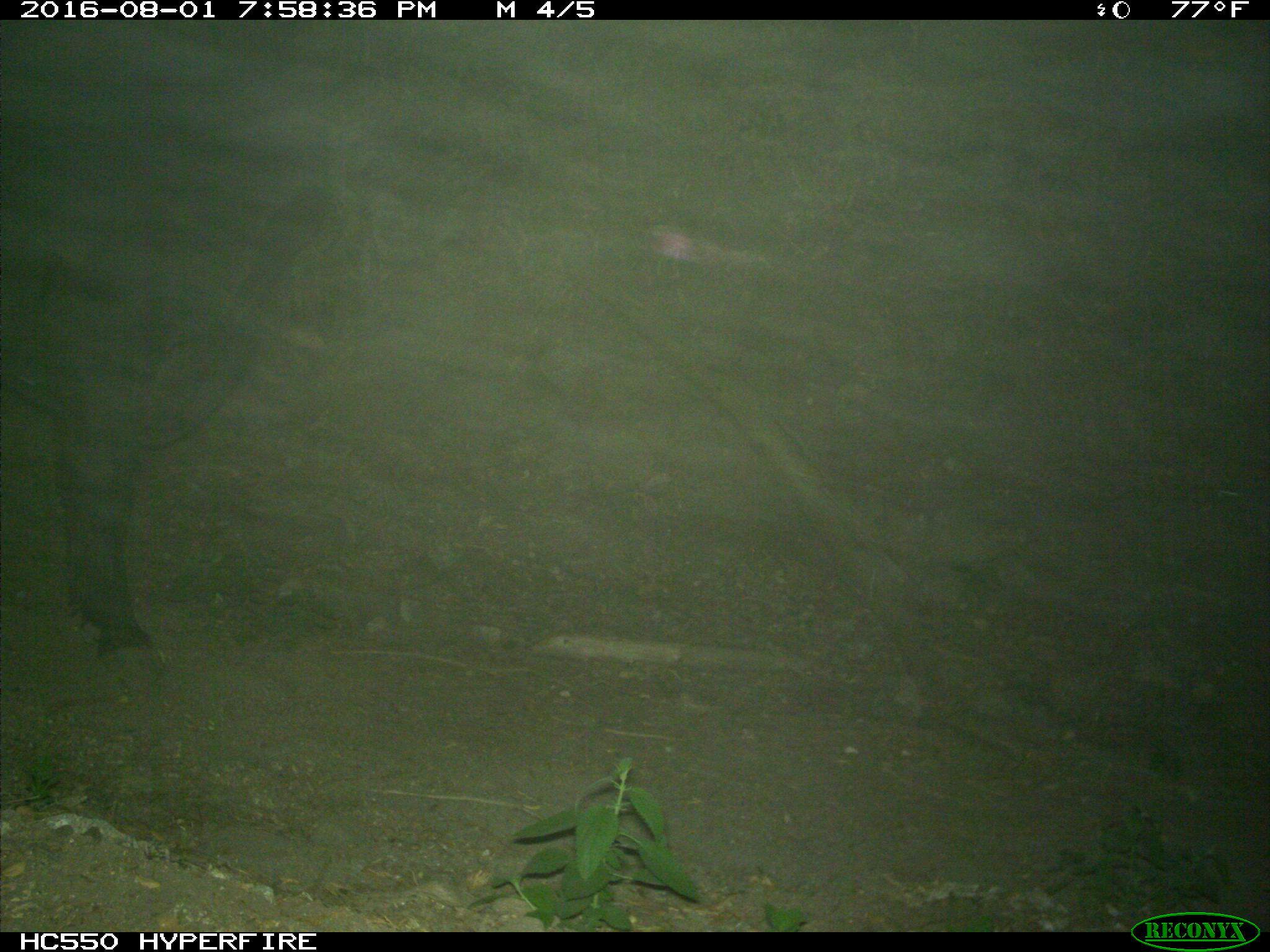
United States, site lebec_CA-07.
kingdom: Animalia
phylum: Chordata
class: Mammalia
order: Artiodactyla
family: Bovidae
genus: Bos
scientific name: Bos taurus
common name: domestic cow